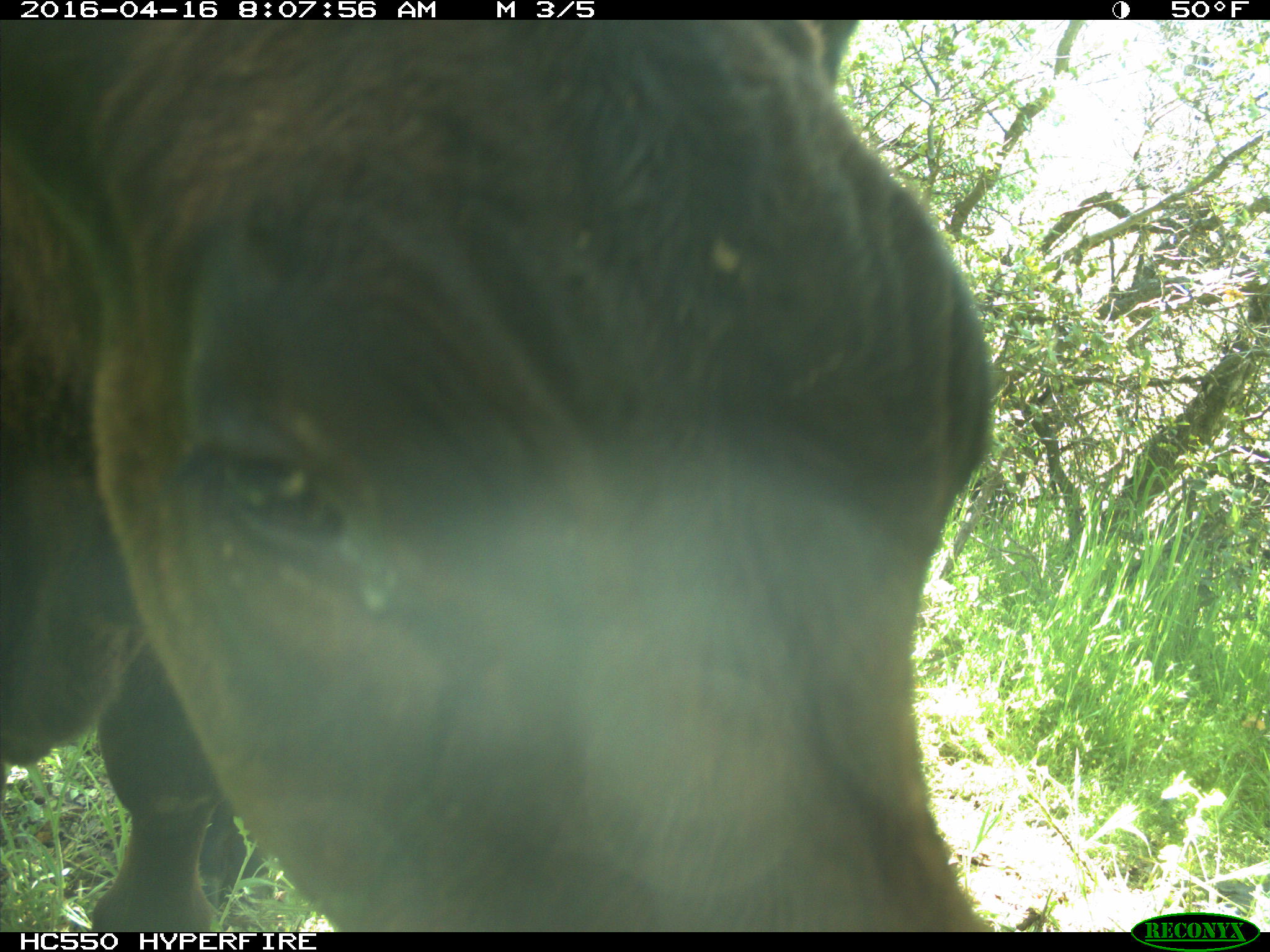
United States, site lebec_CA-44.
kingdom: Animalia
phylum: Chordata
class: Mammalia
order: Artiodactyla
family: Bovidae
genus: Bos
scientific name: Bos taurus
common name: domestic cow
Bos taurus (domestic cow).